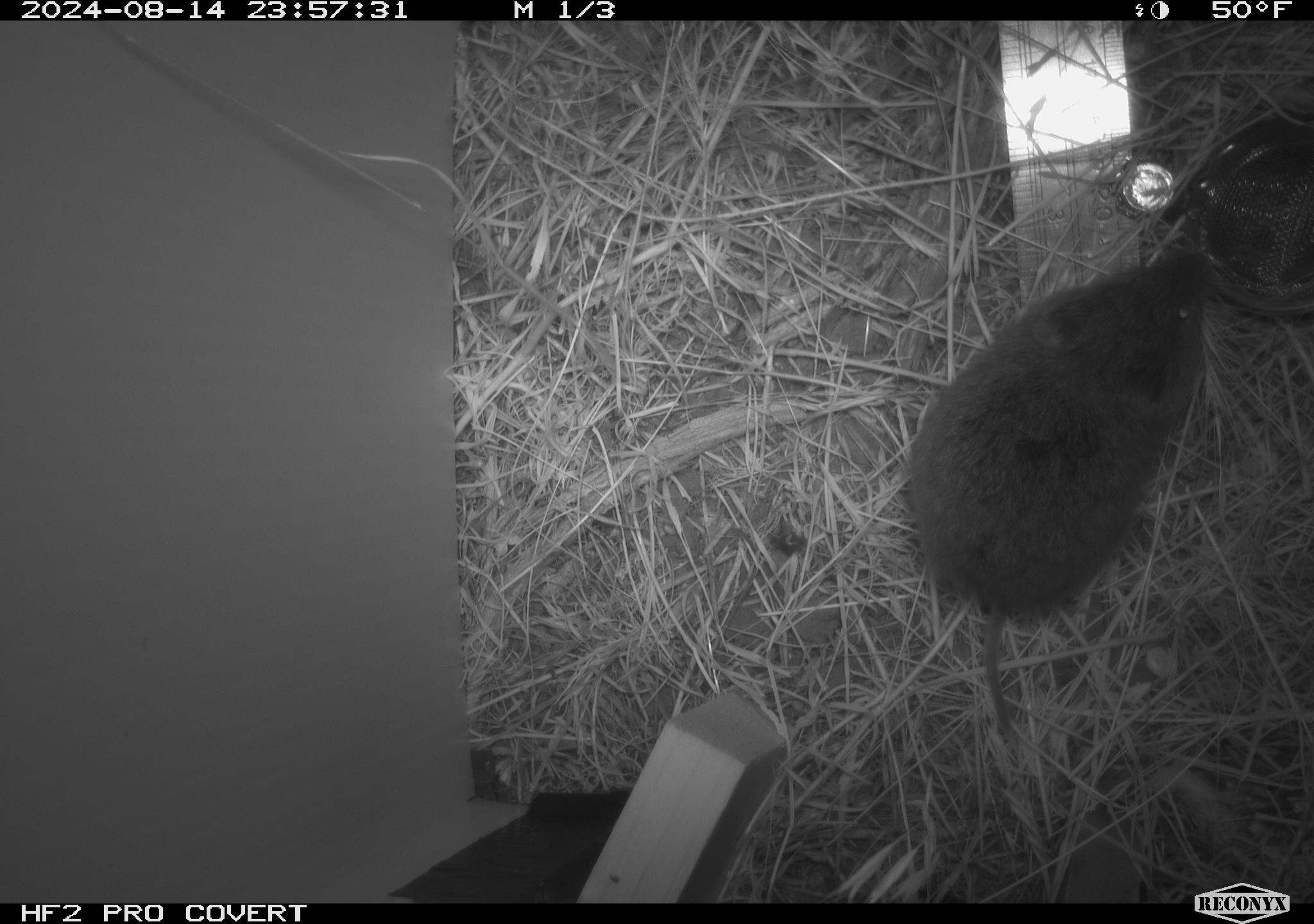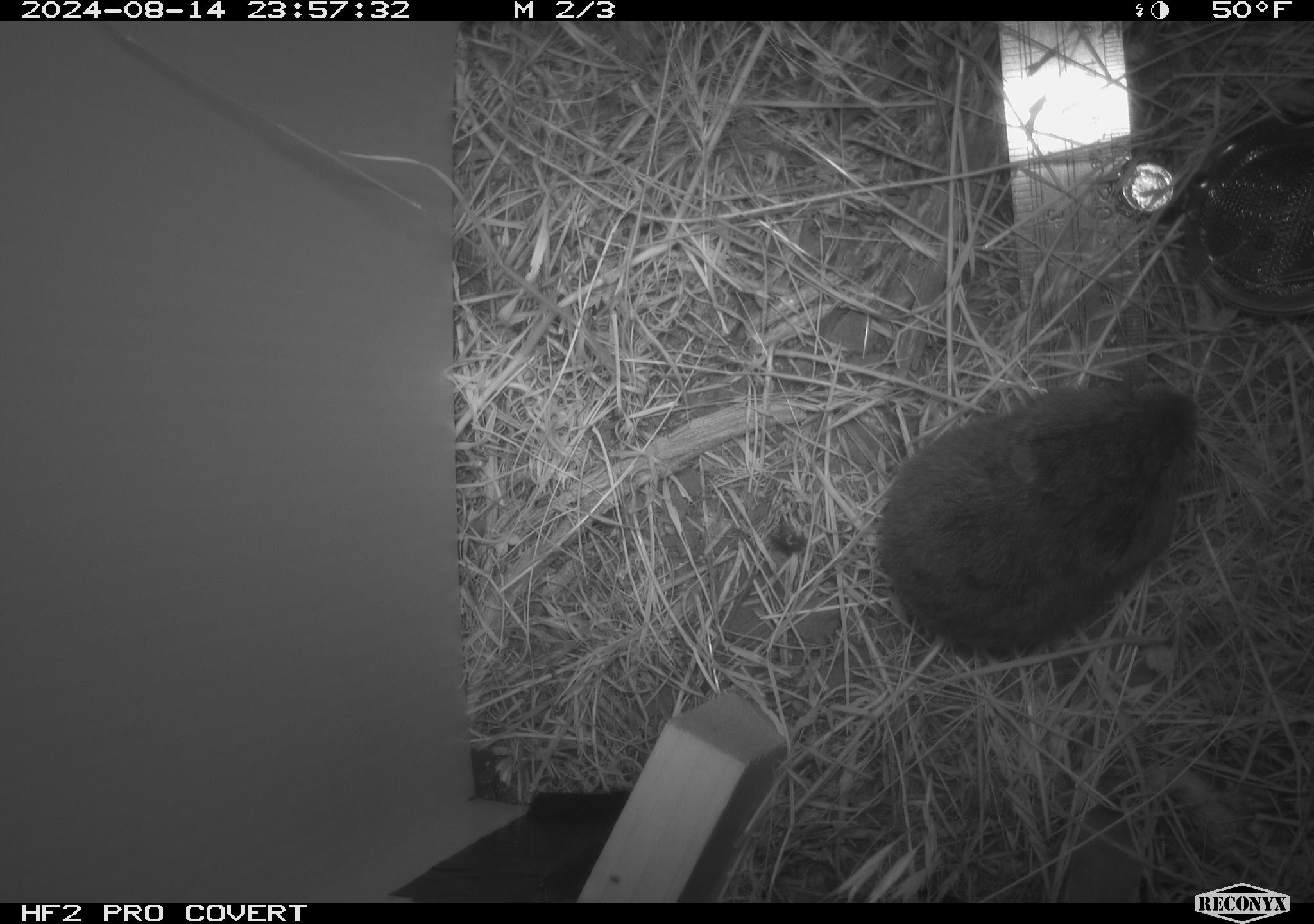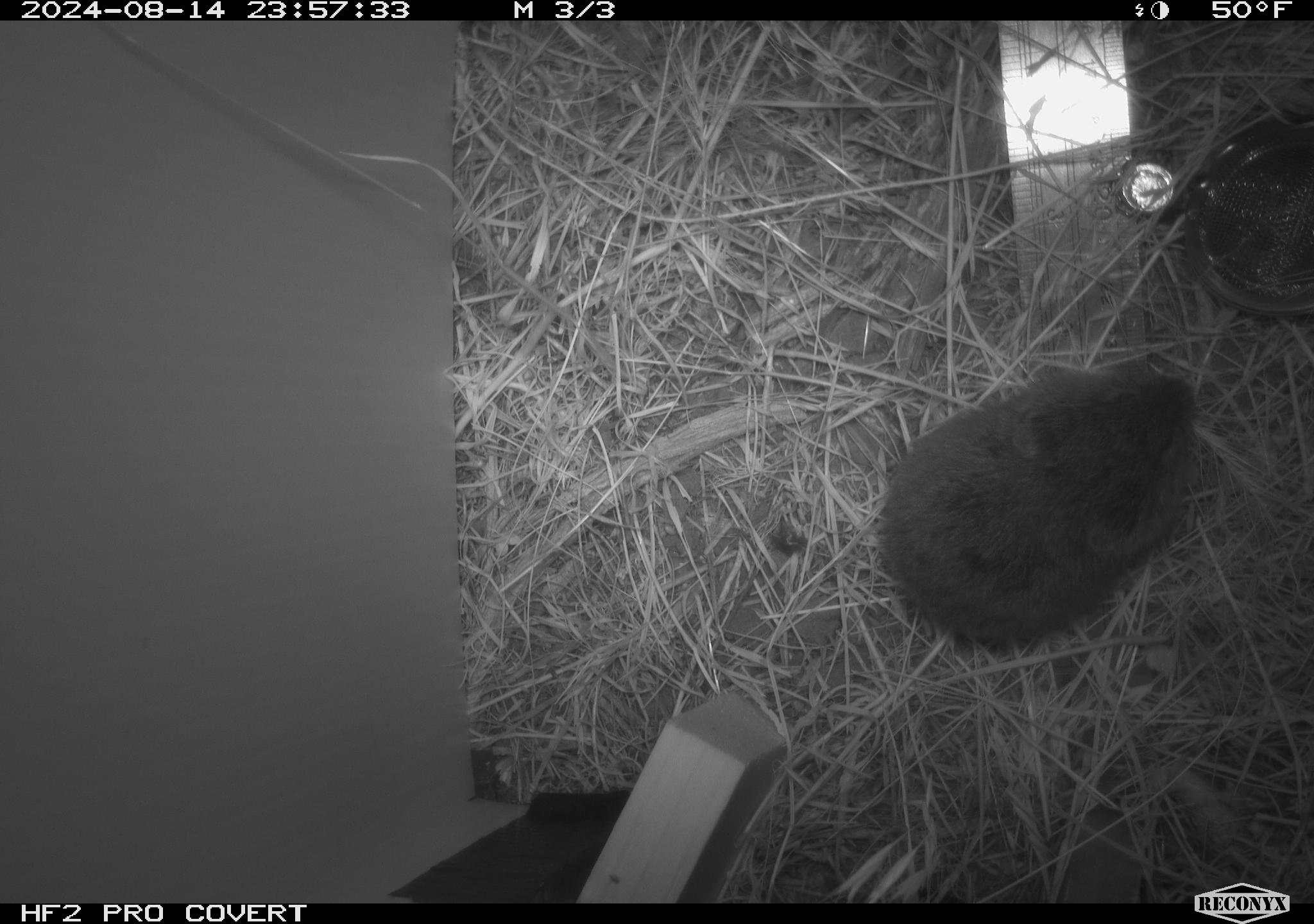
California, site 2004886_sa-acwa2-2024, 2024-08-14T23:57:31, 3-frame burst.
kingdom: Animalia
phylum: Chordata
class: Mammalia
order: Rodentia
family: Cricetidae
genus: Microtus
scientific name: Microtus californicus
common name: california vole